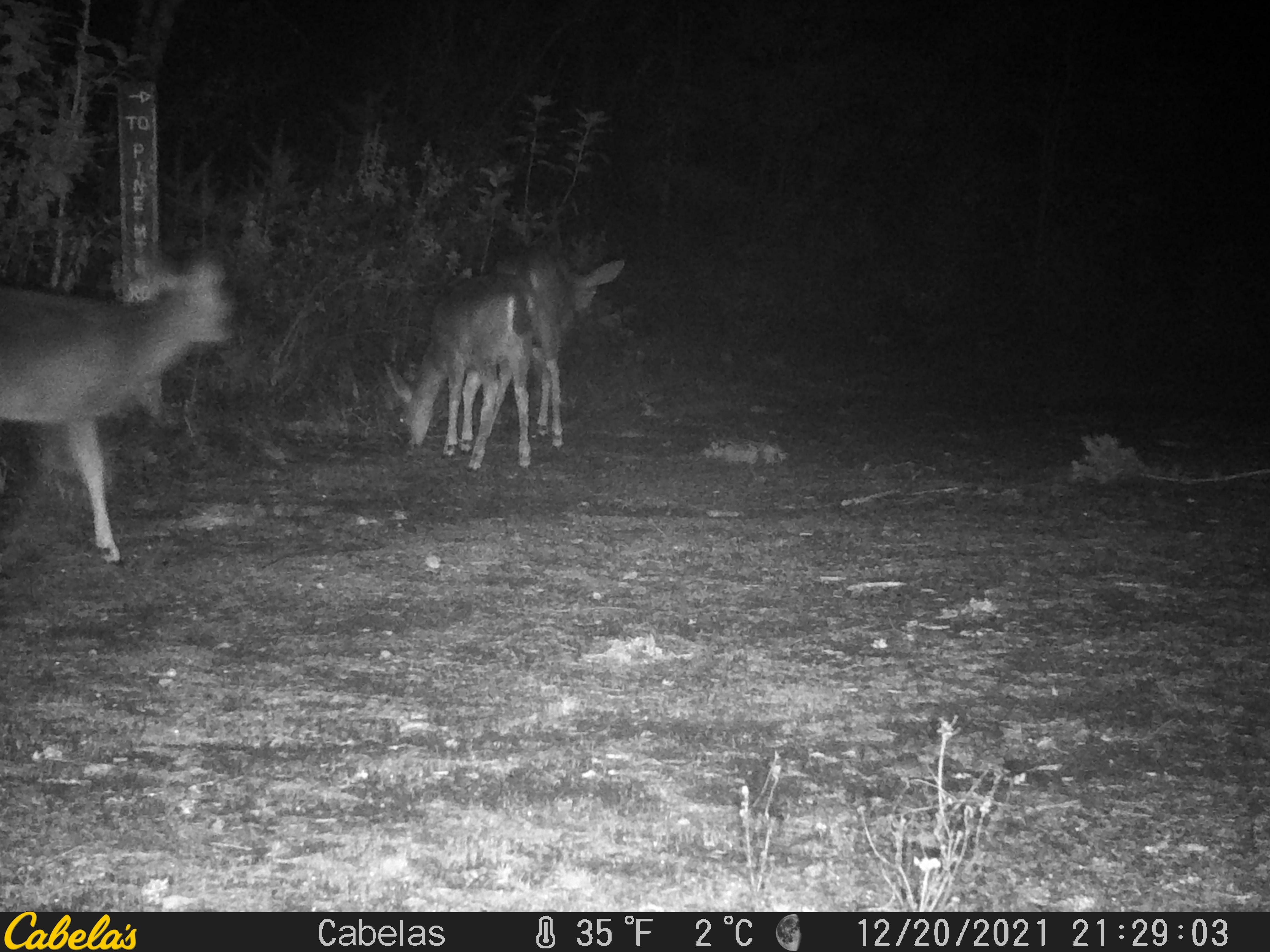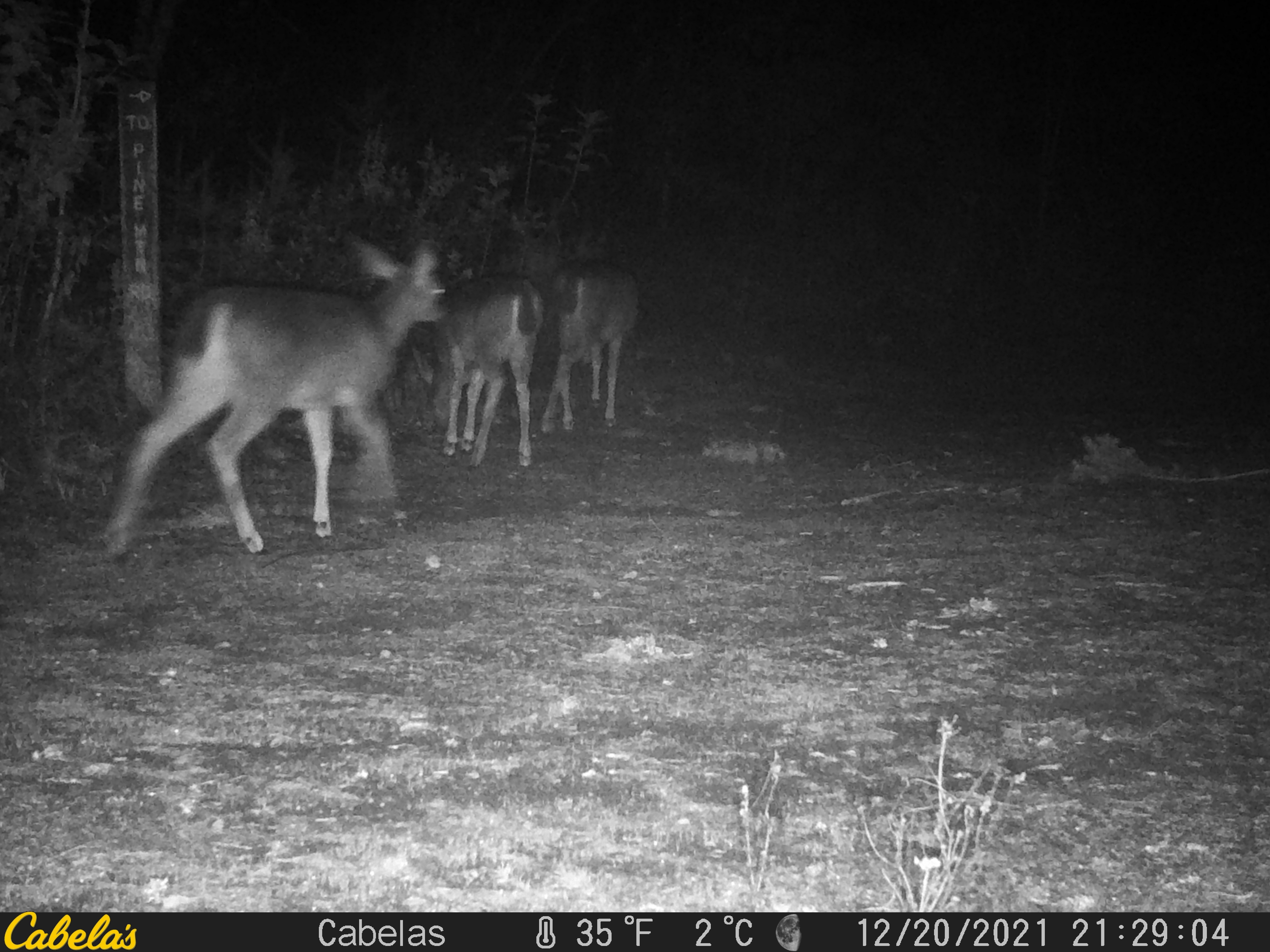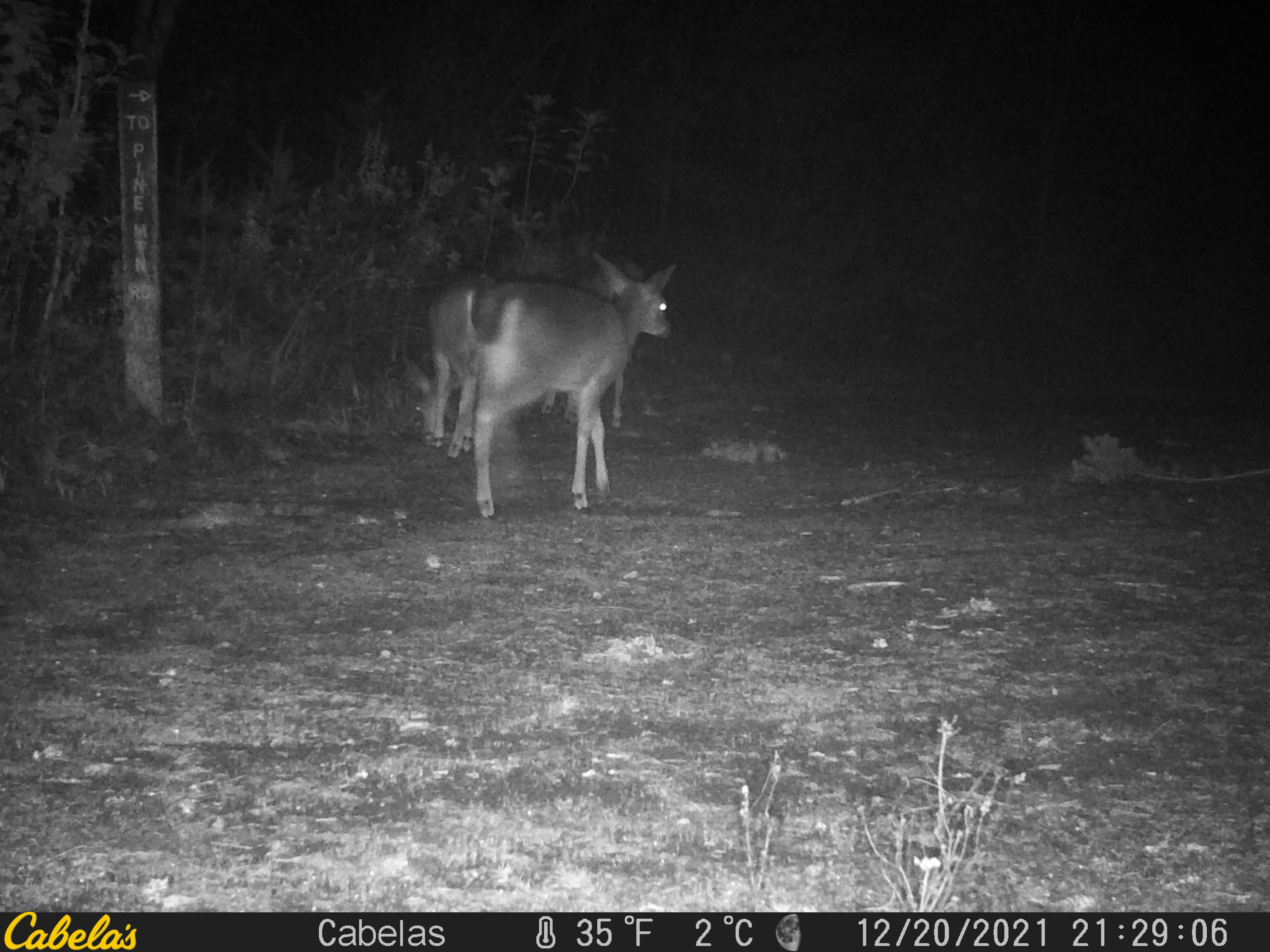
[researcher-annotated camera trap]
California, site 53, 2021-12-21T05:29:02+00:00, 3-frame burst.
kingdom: Animalia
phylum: Chordata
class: Mammalia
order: Artiodactyla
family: Cervidae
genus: Odocoileus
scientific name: Odocoileus hemionus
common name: mule deer